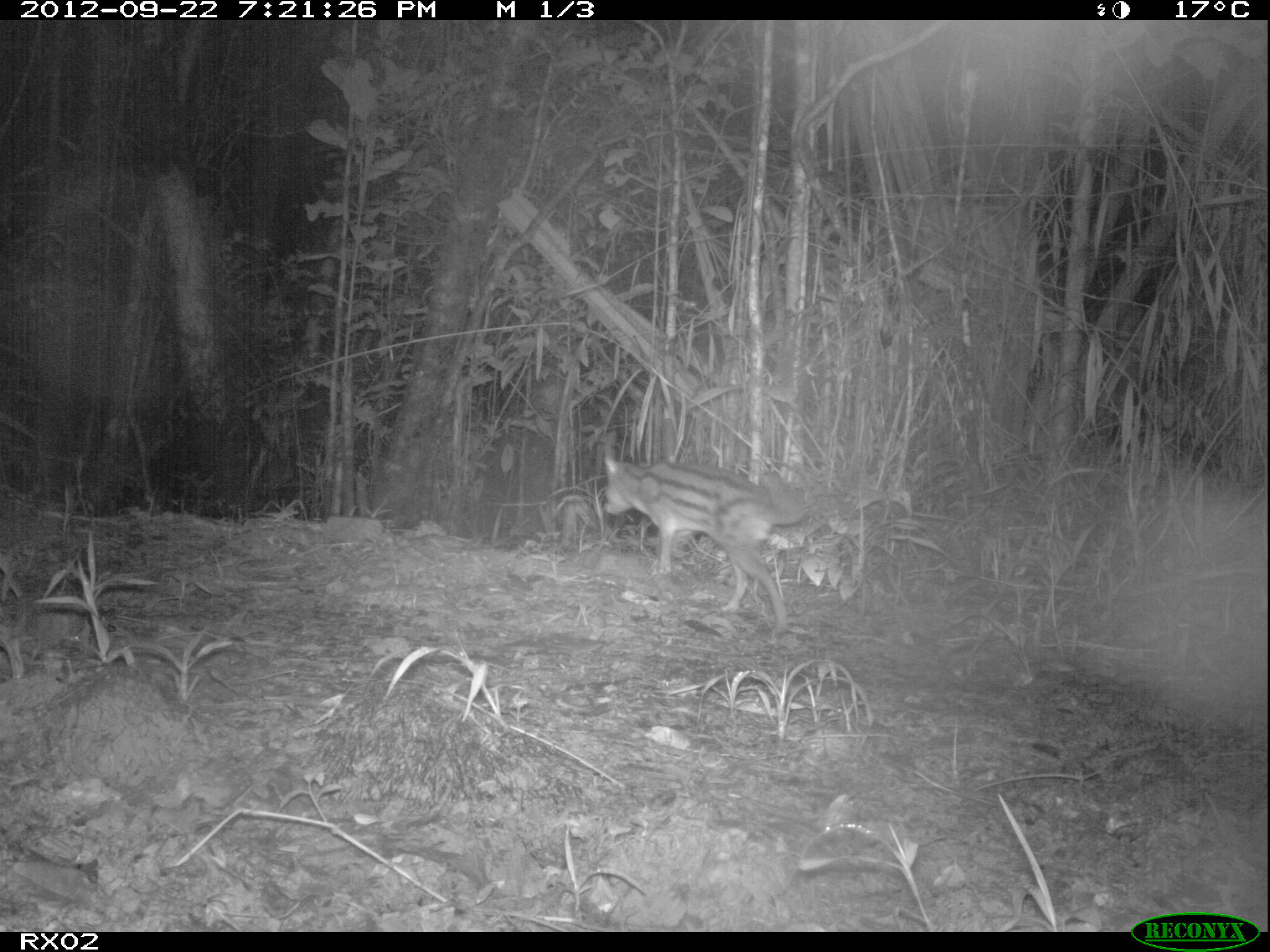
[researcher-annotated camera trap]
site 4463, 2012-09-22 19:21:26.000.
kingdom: Animalia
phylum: Chordata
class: Mammalia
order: Carnivora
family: Eupleridae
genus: Fossa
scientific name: Fossa fossana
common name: fanaloka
Fossa fossana (fanaloka), count 1.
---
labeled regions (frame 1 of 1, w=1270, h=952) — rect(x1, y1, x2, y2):
fossa fossana: rect(599, 446, 809, 637)